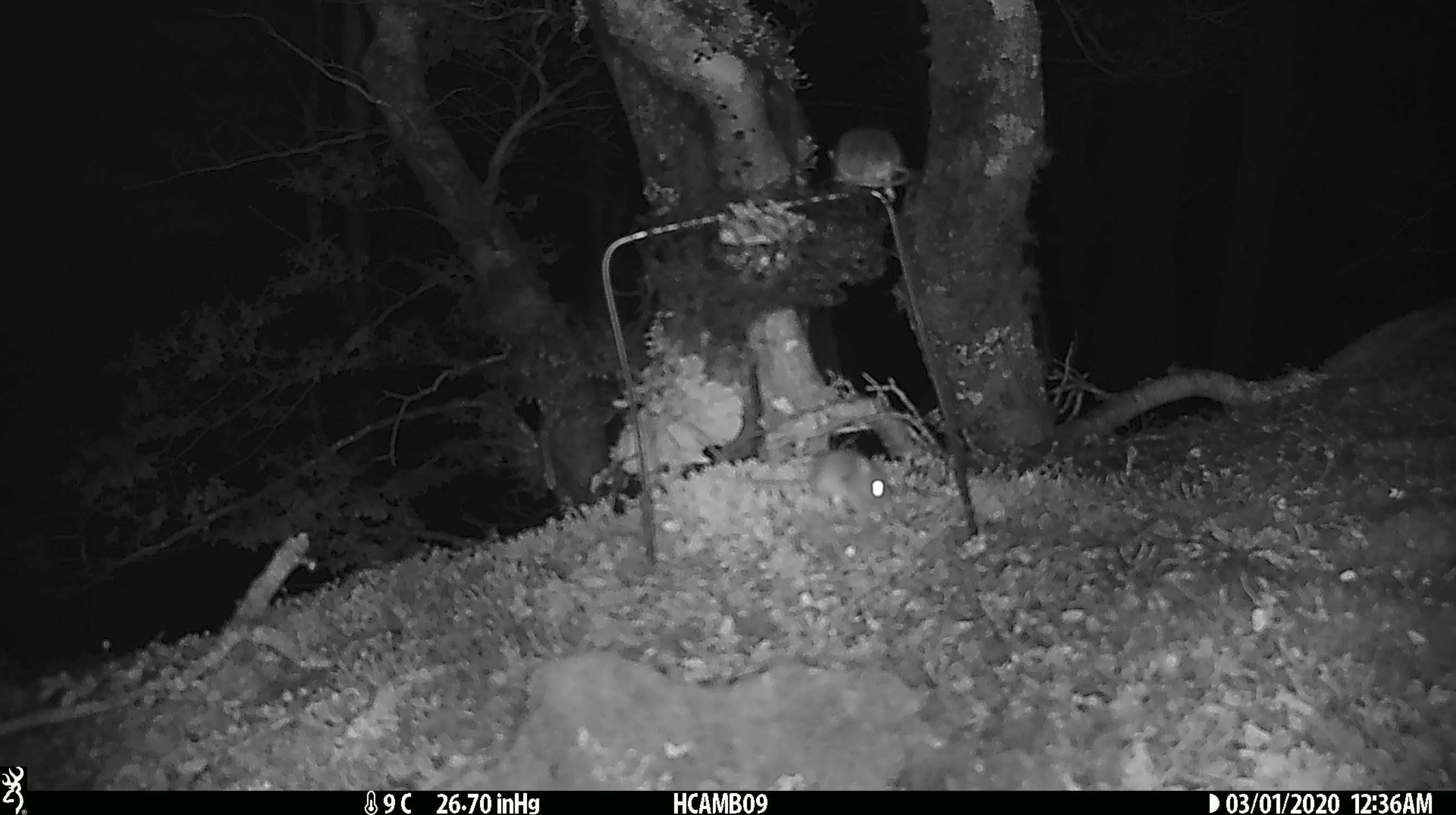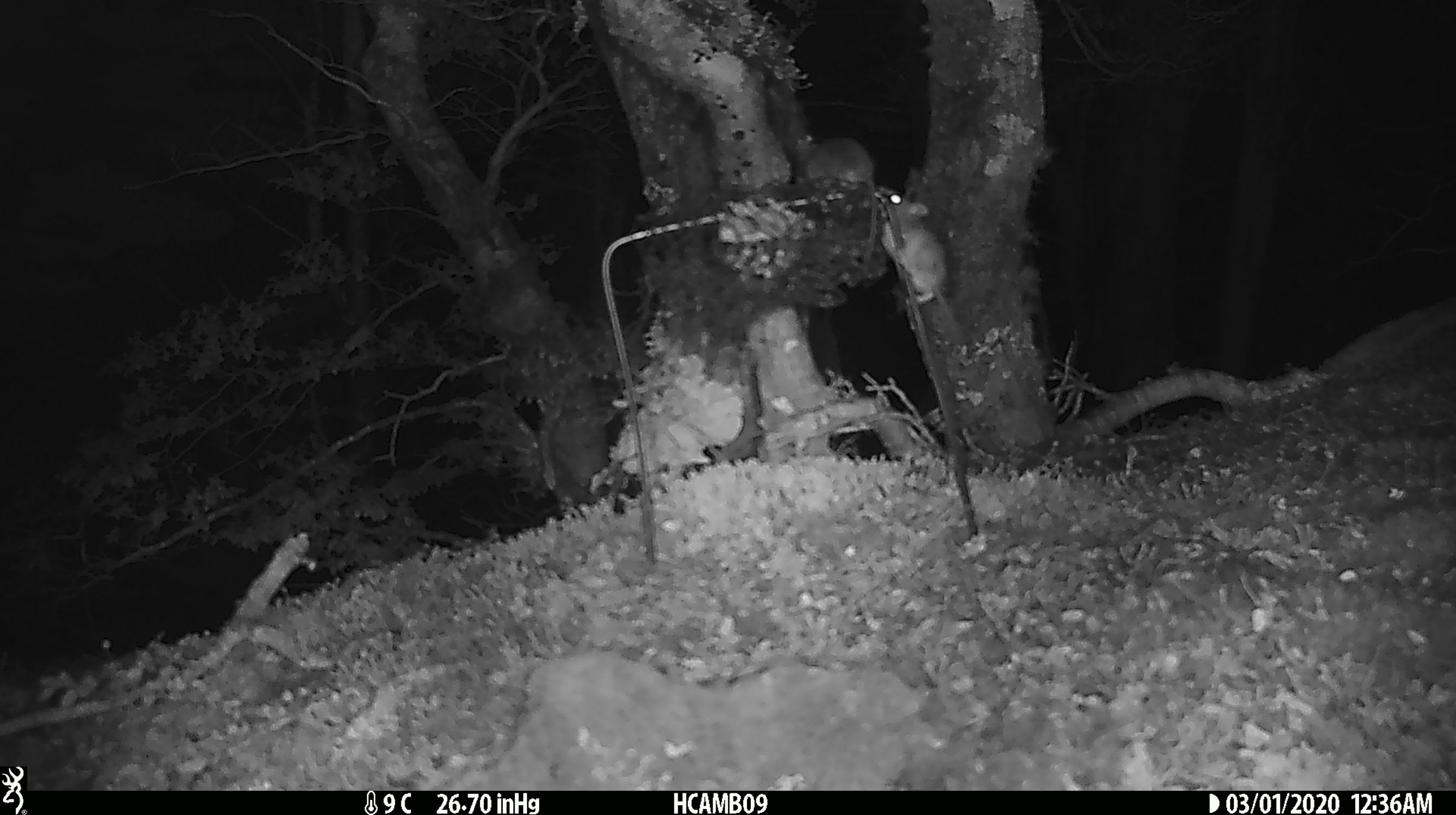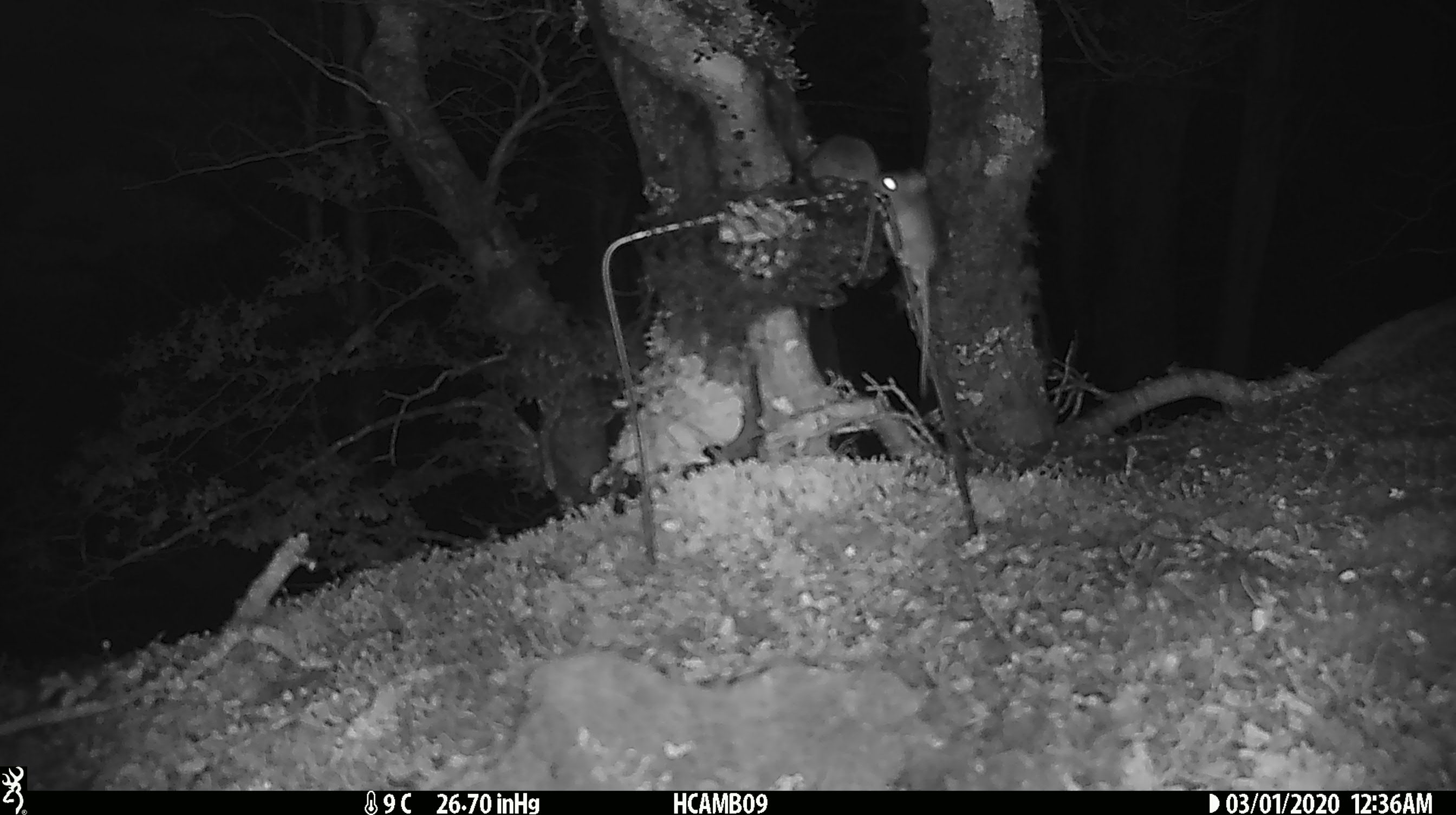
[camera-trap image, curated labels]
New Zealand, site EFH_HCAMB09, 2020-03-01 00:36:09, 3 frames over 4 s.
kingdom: Animalia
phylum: Chordata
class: Mammalia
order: Rodentia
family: Muridae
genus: Mus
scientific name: Mus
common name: mouse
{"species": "mouse (Mus)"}